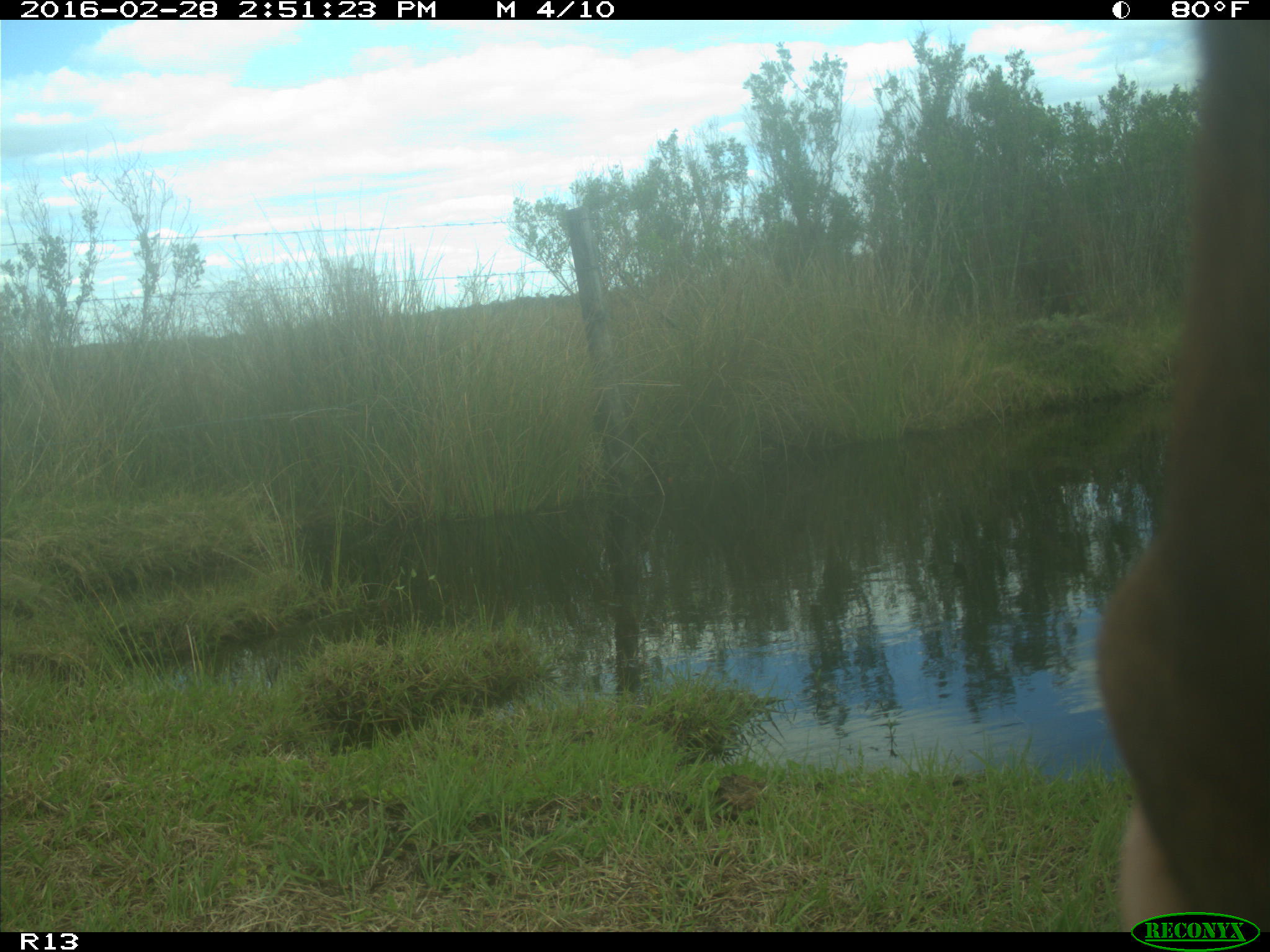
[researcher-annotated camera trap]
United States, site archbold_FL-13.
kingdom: Animalia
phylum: Chordata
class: Mammalia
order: Artiodactyla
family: Bovidae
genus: Bos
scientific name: Bos taurus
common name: domestic cow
Bos taurus (domestic cow).